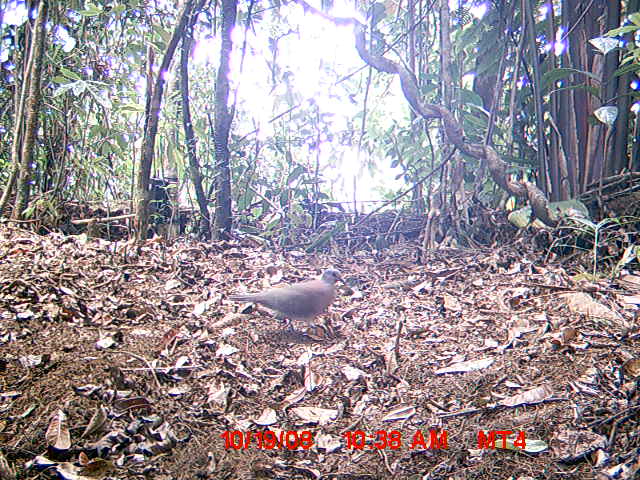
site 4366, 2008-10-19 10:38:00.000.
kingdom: Animalia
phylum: Chordata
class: Aves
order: Columbiformes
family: Columbidae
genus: Streptopelia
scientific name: Streptopelia picturata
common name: madagascar turtle-dove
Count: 1.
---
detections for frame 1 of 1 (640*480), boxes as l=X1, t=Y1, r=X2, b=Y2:
streptopelia picturata: l=228, t=267, r=345, b=337